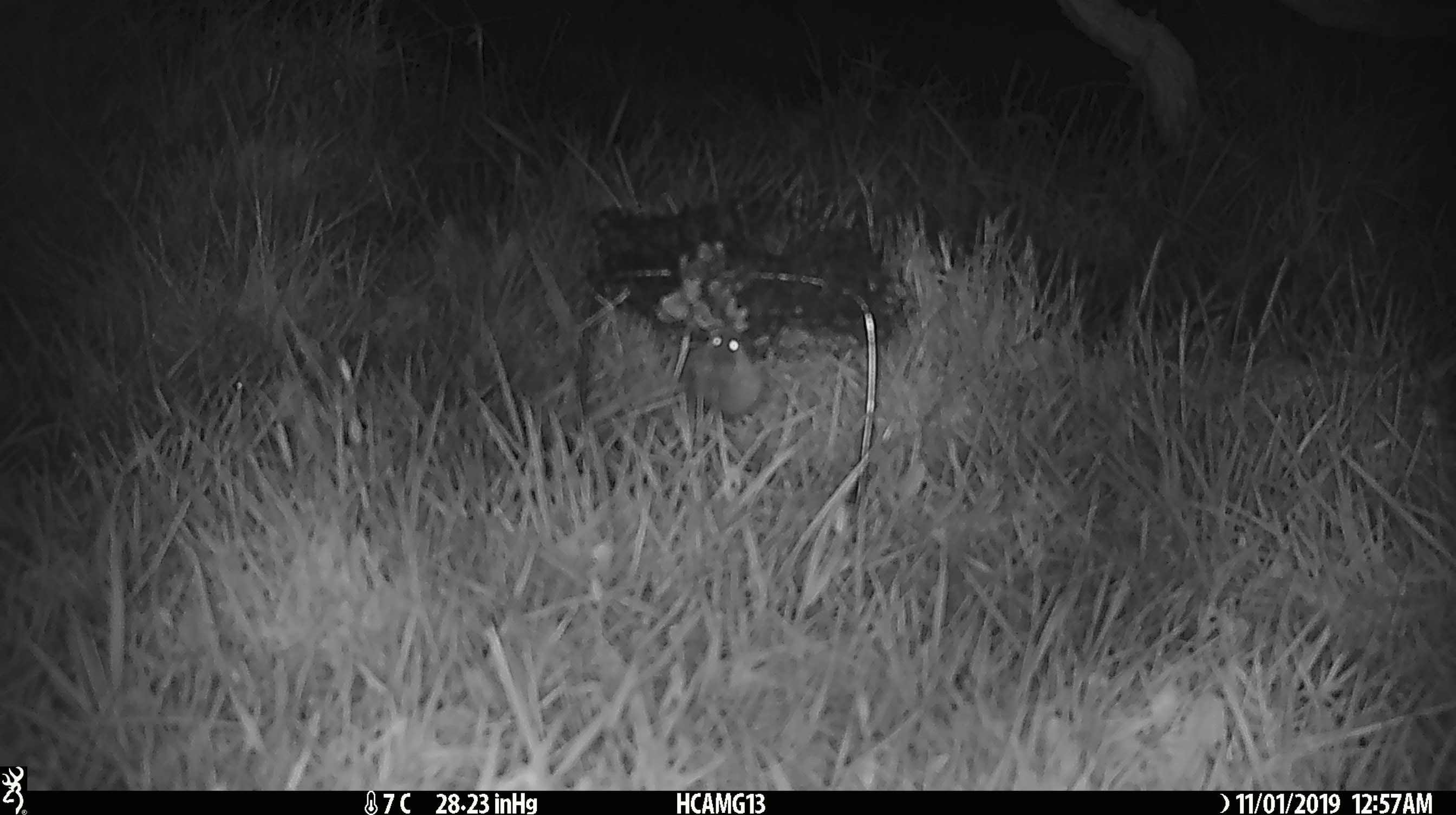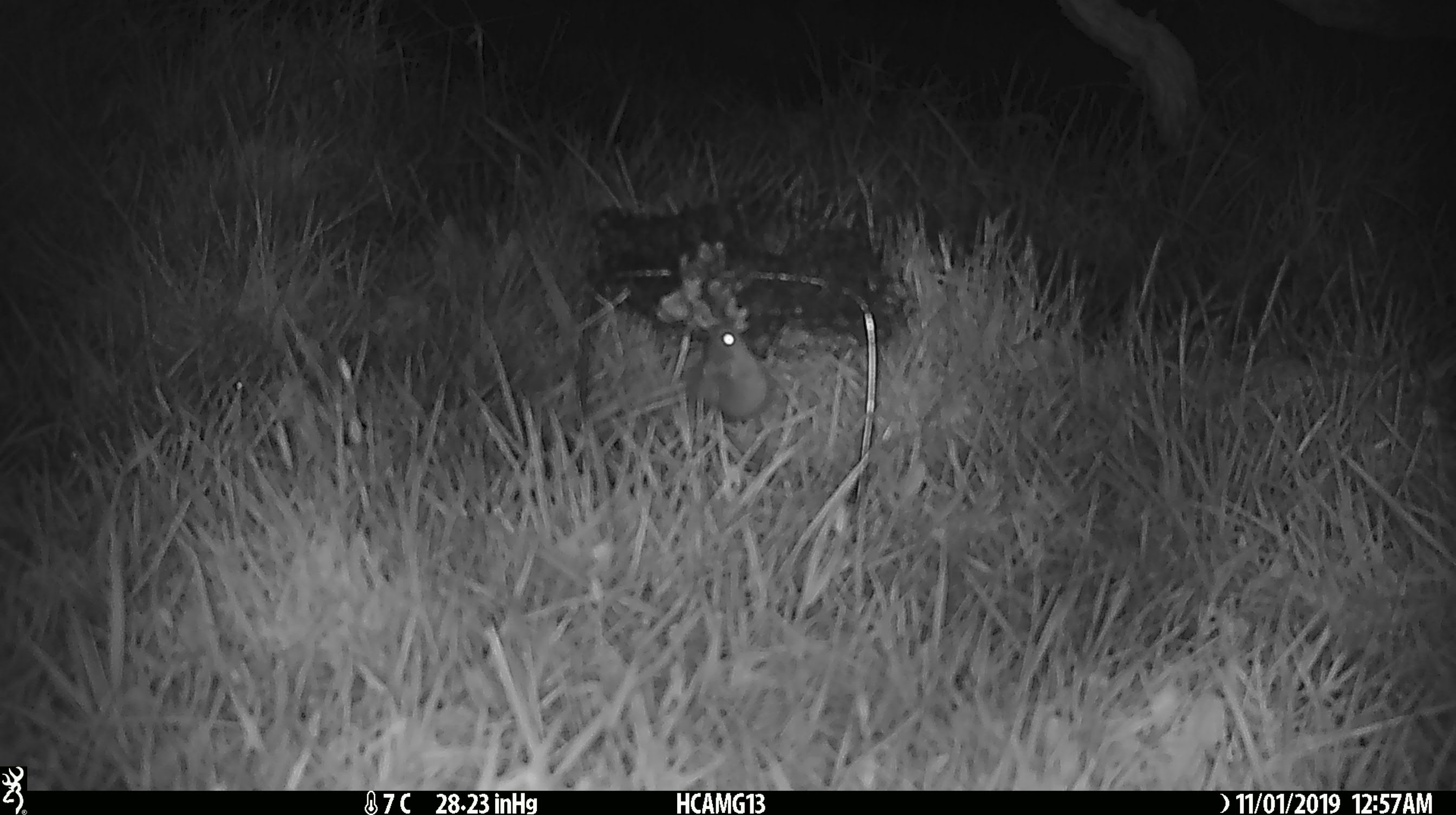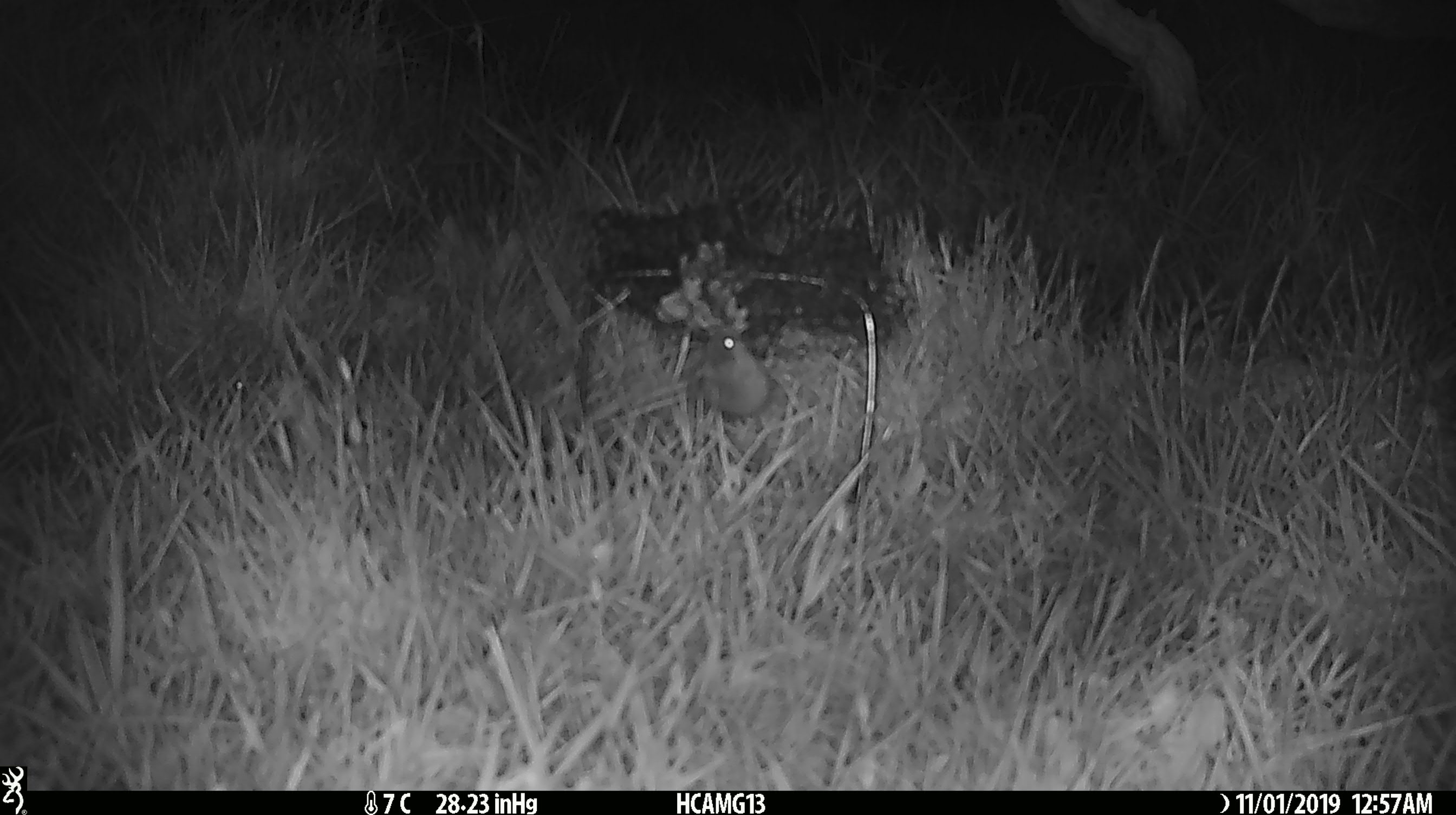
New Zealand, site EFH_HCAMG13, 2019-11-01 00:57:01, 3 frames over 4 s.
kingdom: Animalia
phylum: Chordata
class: Mammalia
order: Rodentia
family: Muridae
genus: Mus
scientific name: Mus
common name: mouse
Mouse (Mus).